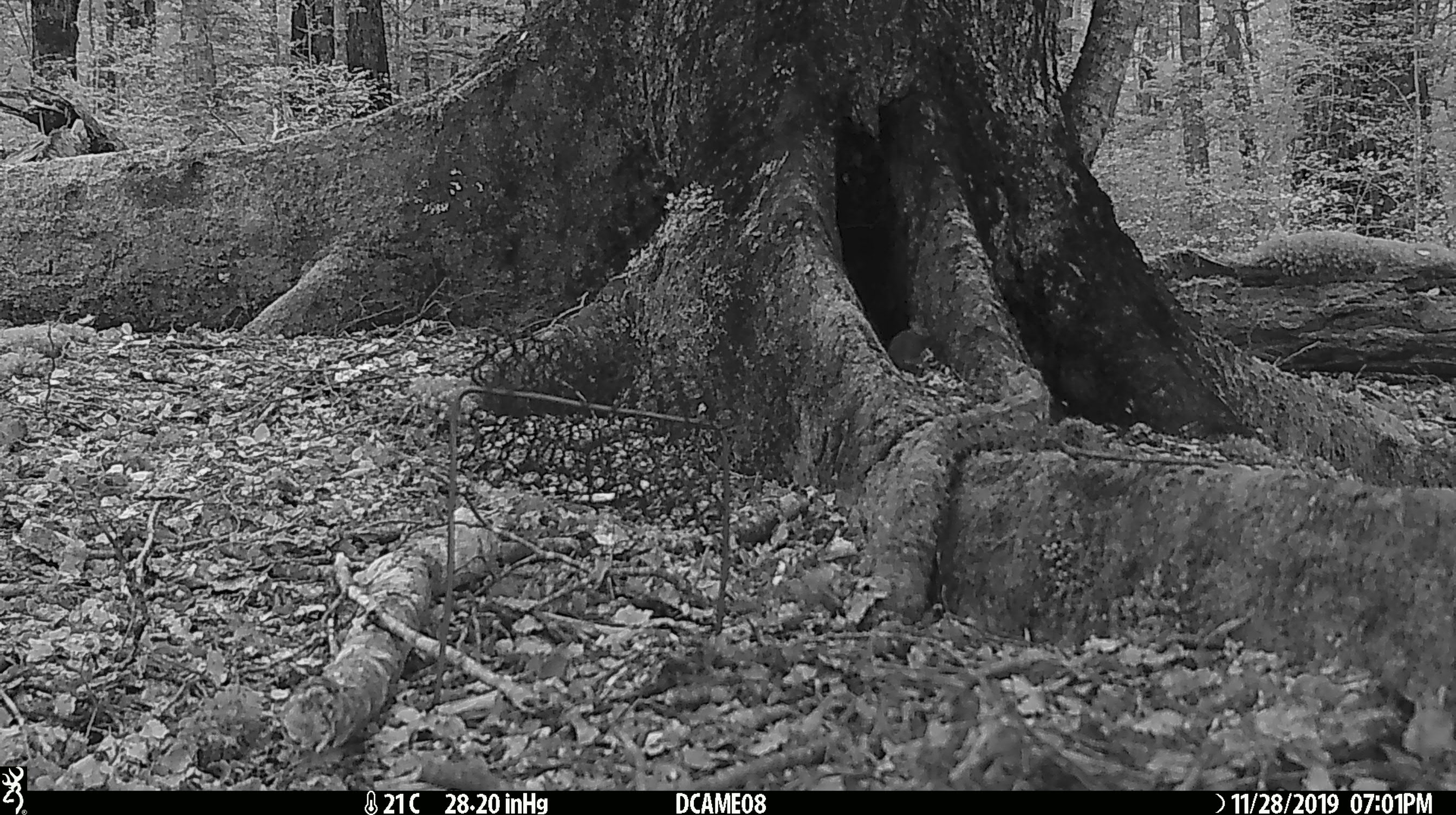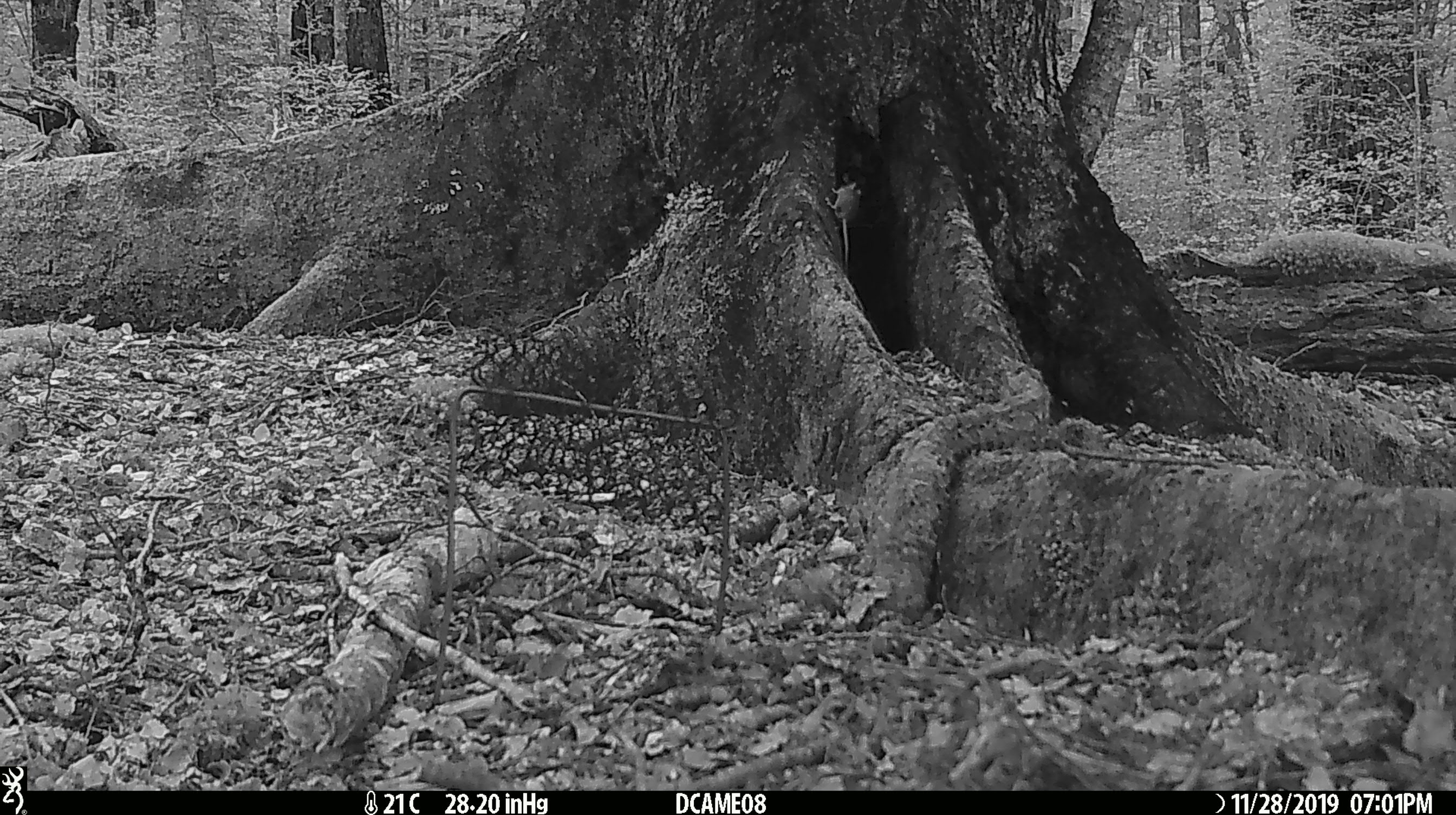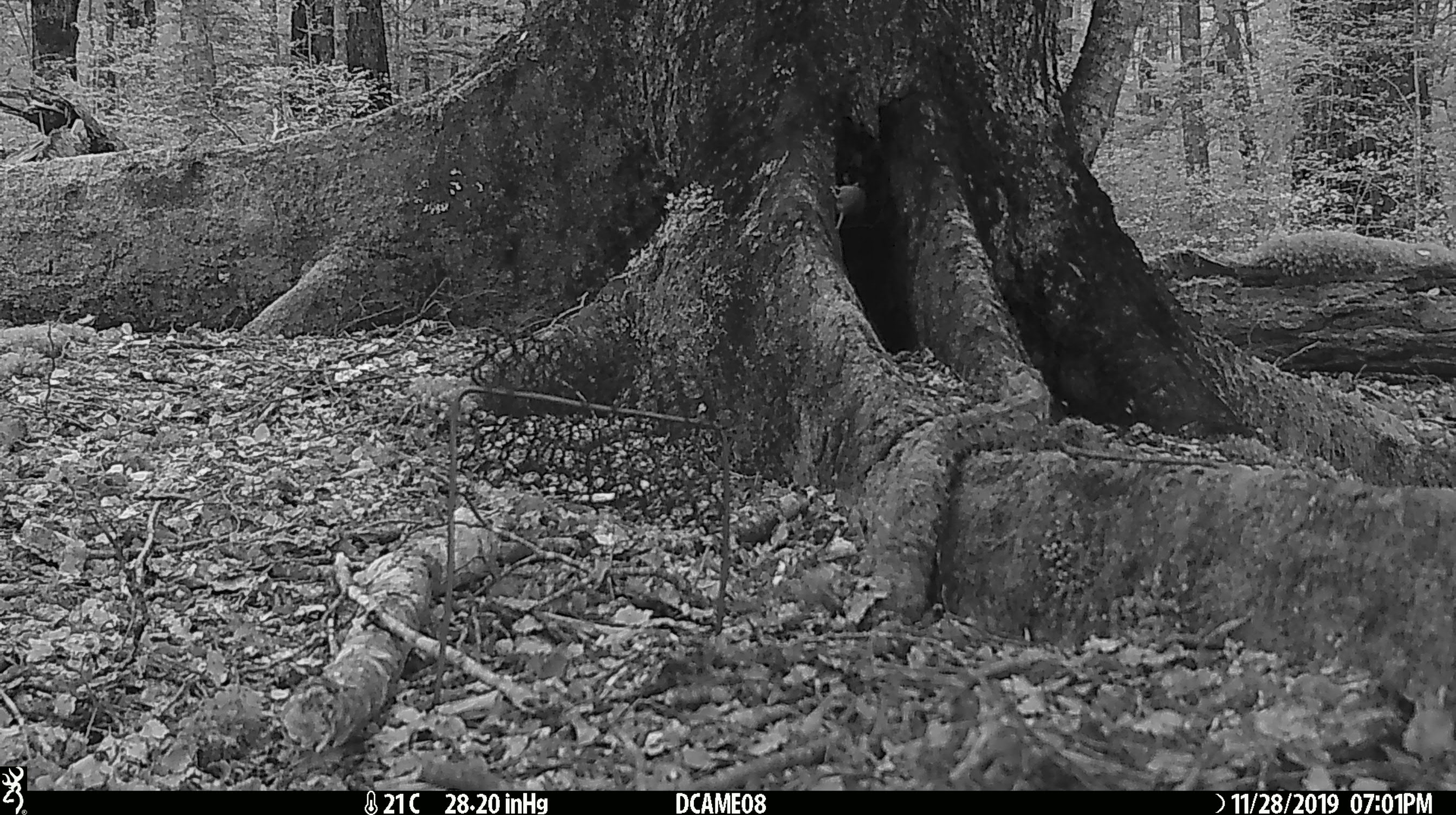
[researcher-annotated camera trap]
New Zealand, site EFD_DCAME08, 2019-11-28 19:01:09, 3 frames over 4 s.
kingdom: Animalia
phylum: Chordata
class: Mammalia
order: Rodentia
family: Muridae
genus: Mus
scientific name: Mus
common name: mouse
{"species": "mouse (Mus)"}